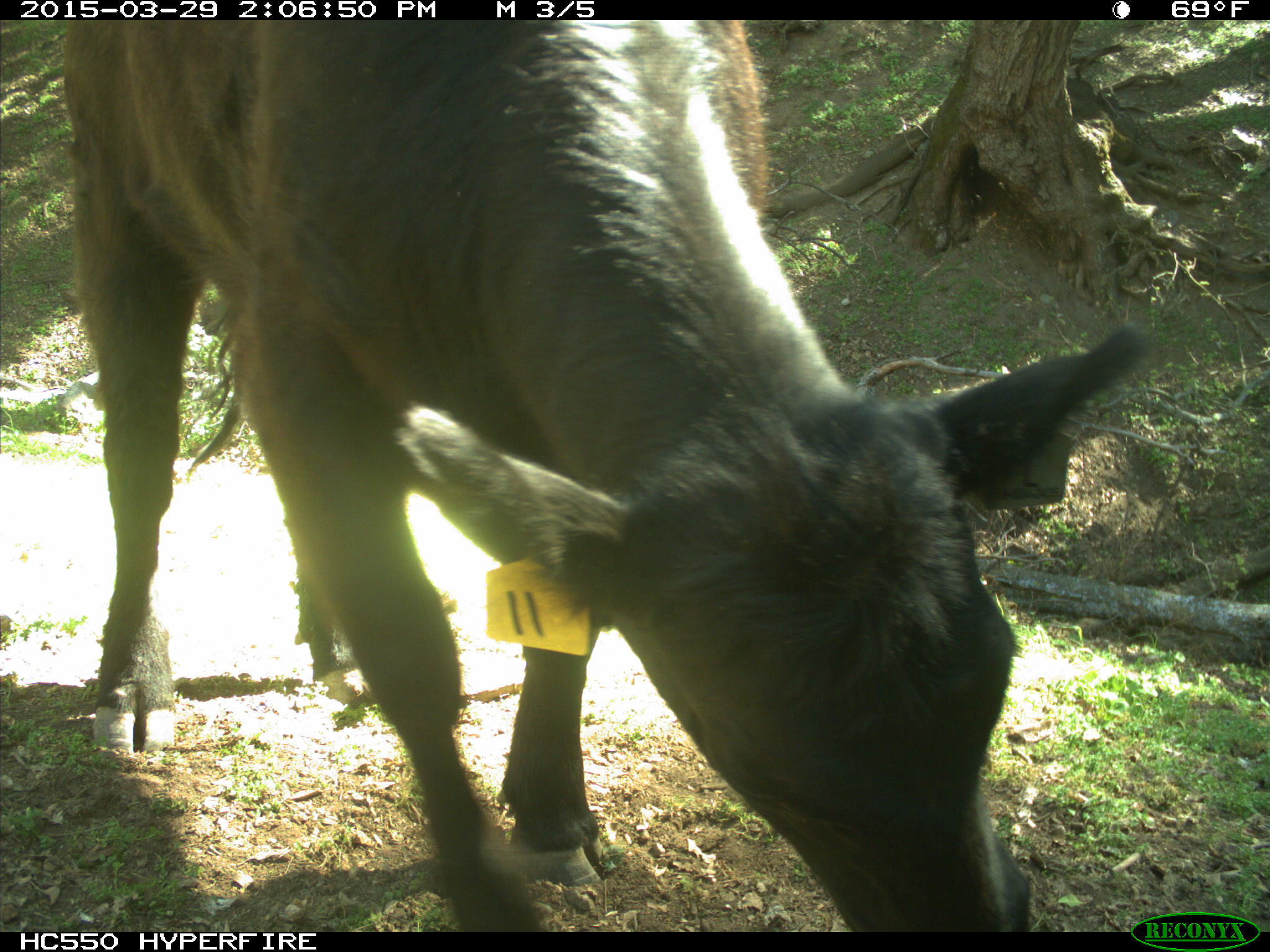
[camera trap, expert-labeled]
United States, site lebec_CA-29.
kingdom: Animalia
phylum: Chordata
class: Mammalia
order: Artiodactyla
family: Bovidae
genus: Bos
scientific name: Bos taurus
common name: domestic cow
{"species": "Bos taurus (domestic cow)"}